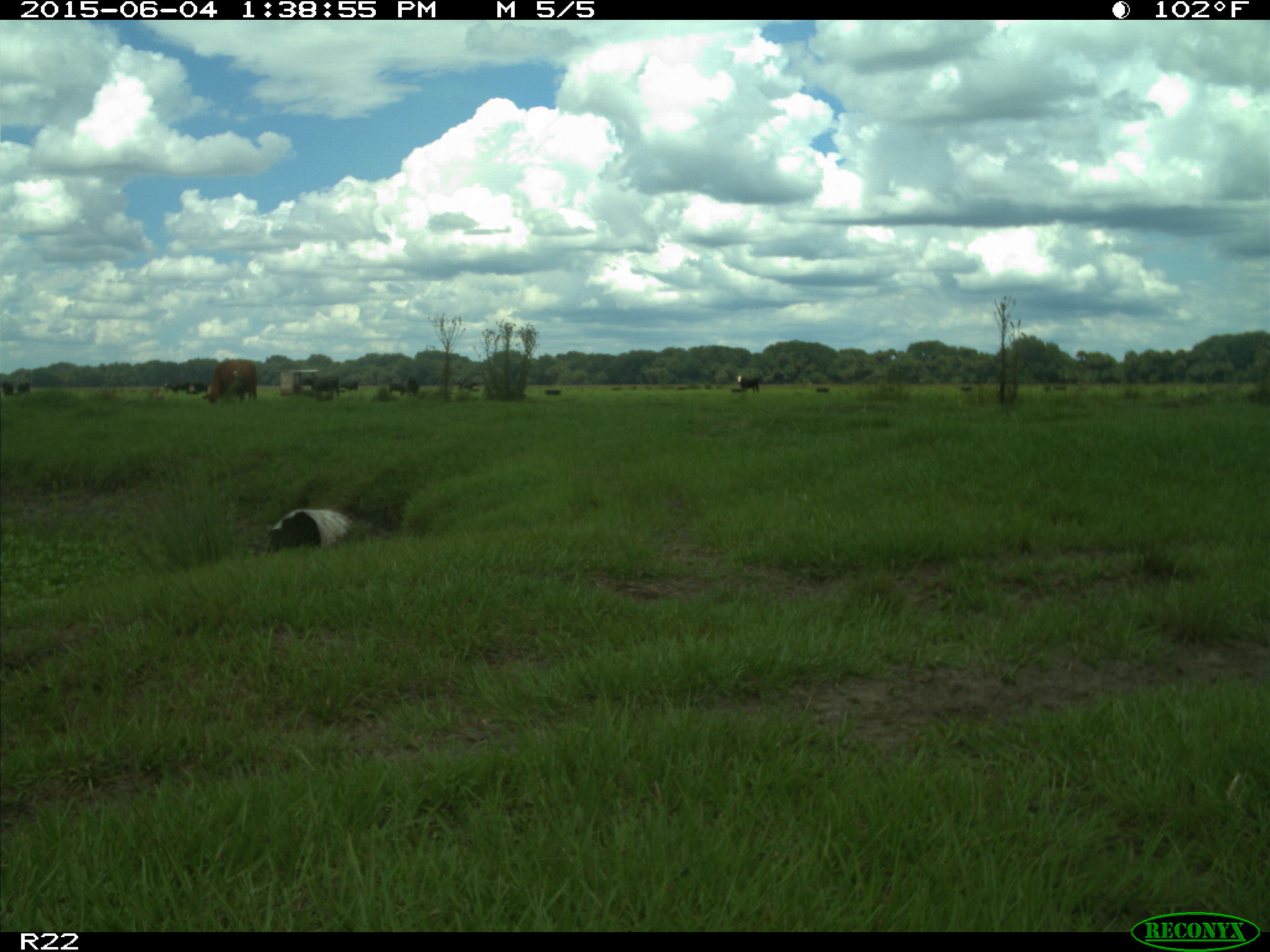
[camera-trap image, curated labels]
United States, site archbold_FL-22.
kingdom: Animalia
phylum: Chordata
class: Mammalia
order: Artiodactyla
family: Bovidae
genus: Bos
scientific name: Bos taurus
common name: domestic cow